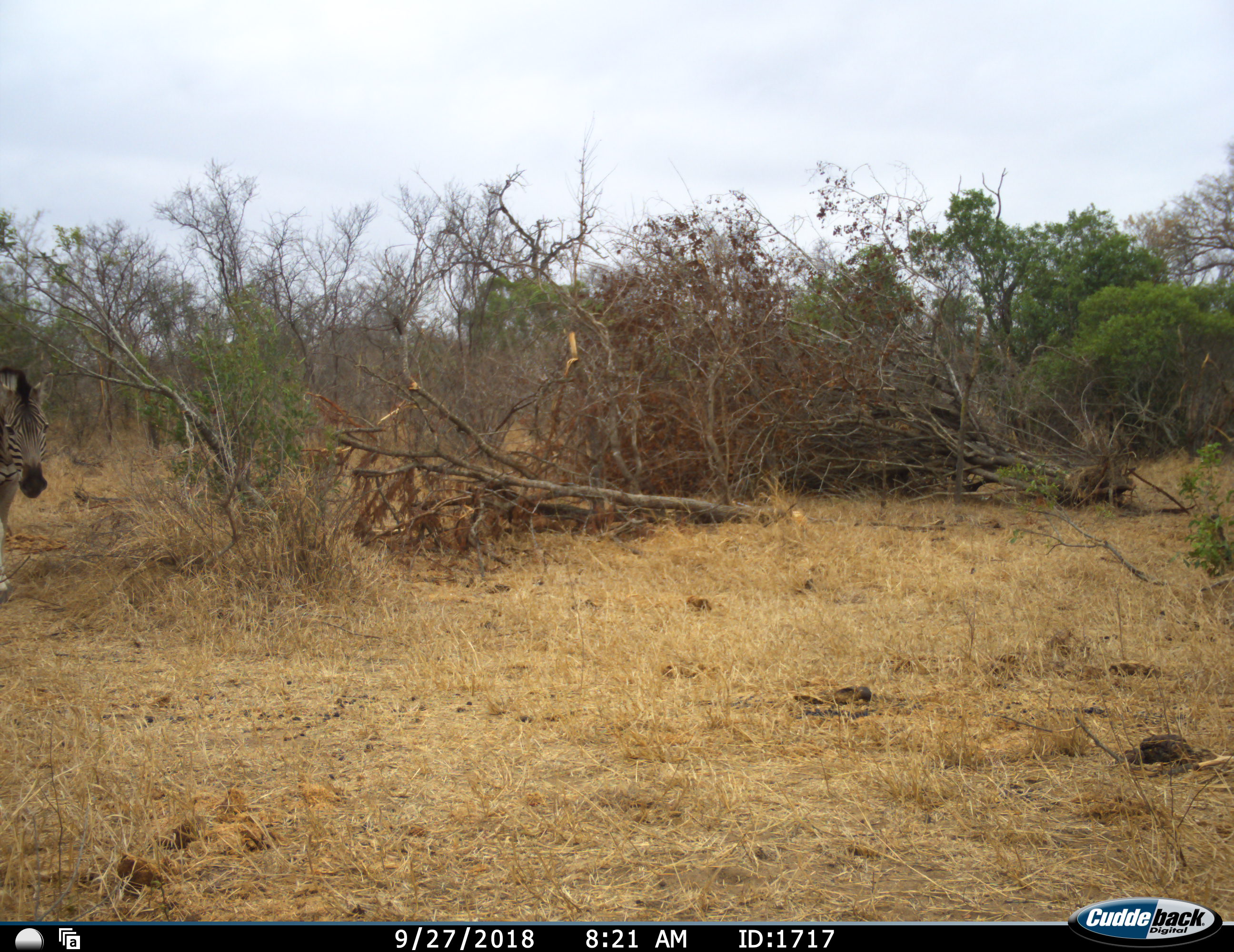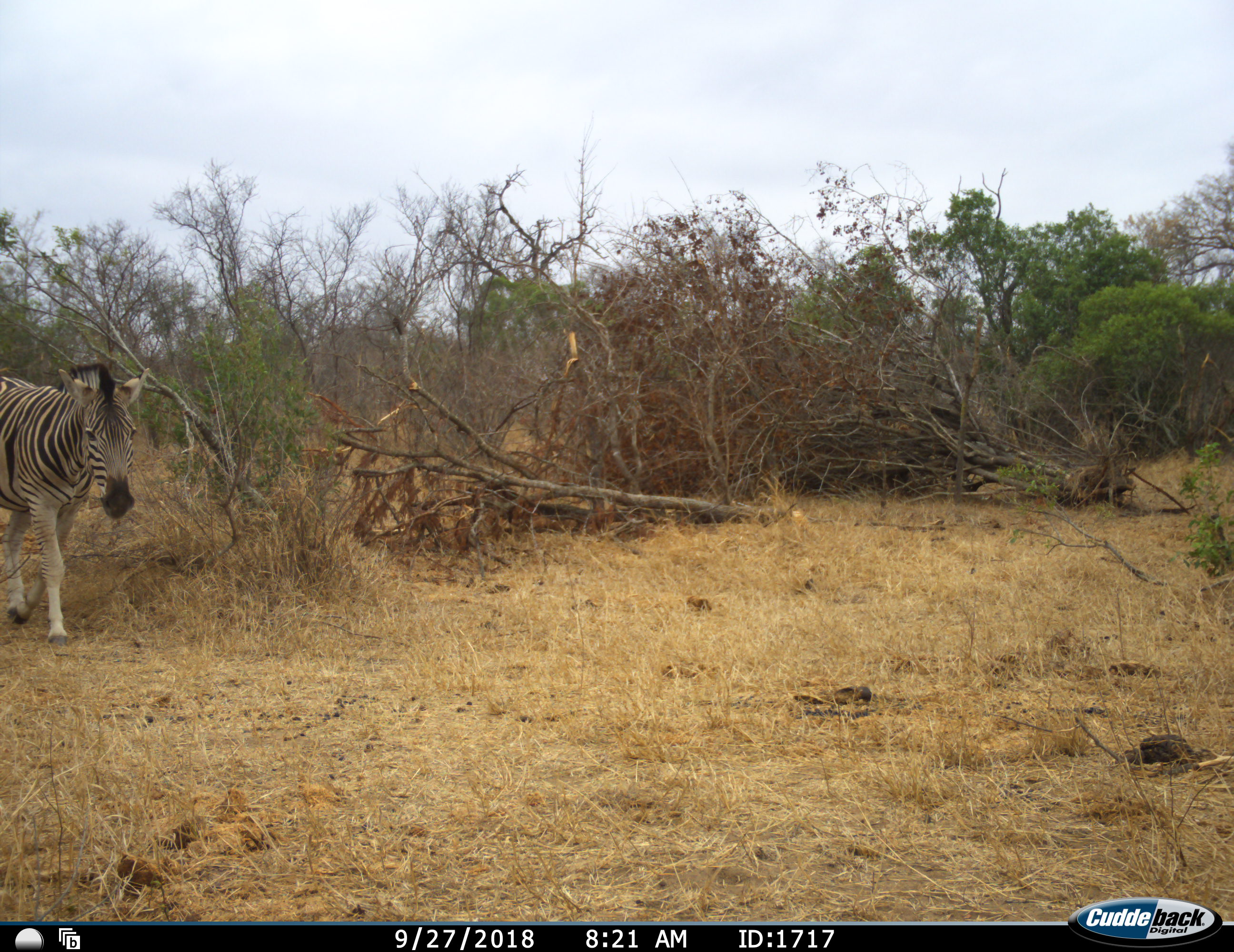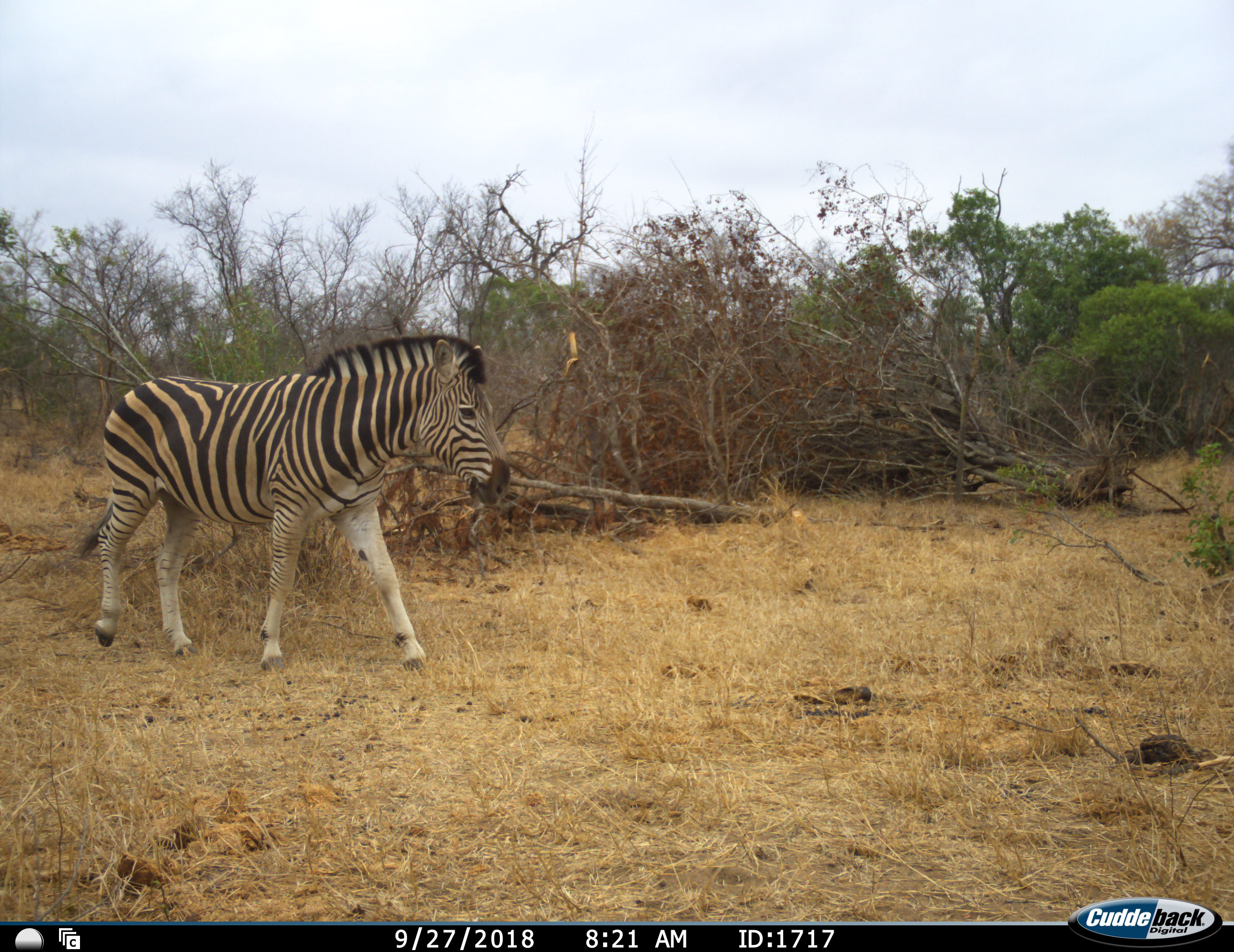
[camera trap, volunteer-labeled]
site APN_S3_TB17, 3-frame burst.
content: unidentified animal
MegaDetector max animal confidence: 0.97